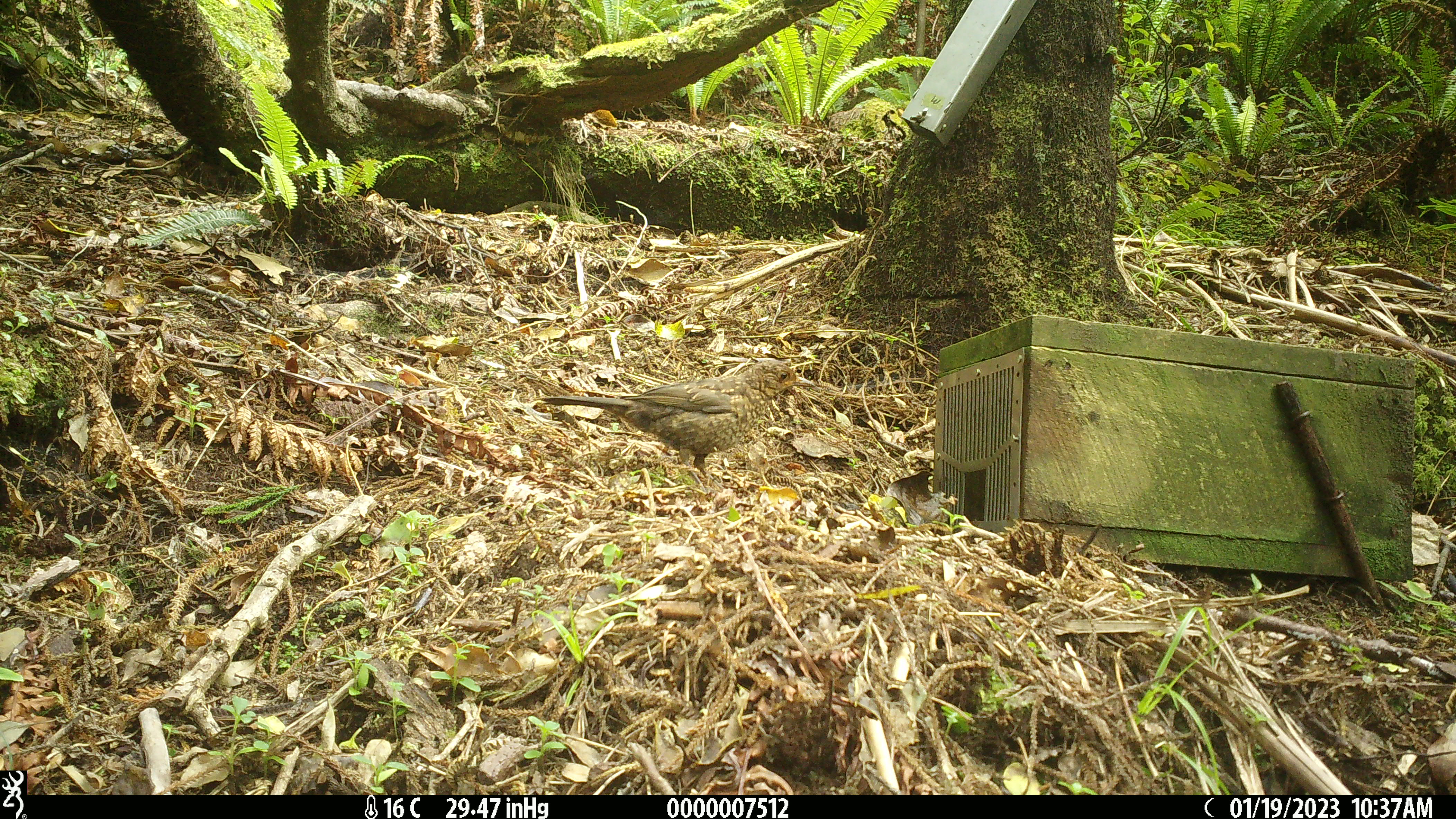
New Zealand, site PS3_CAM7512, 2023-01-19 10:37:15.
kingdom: Animalia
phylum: Chordata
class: Aves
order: Passeriformes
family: Turdidae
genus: Turdus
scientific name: Turdus merula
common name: eurasian blackbird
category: blackbird